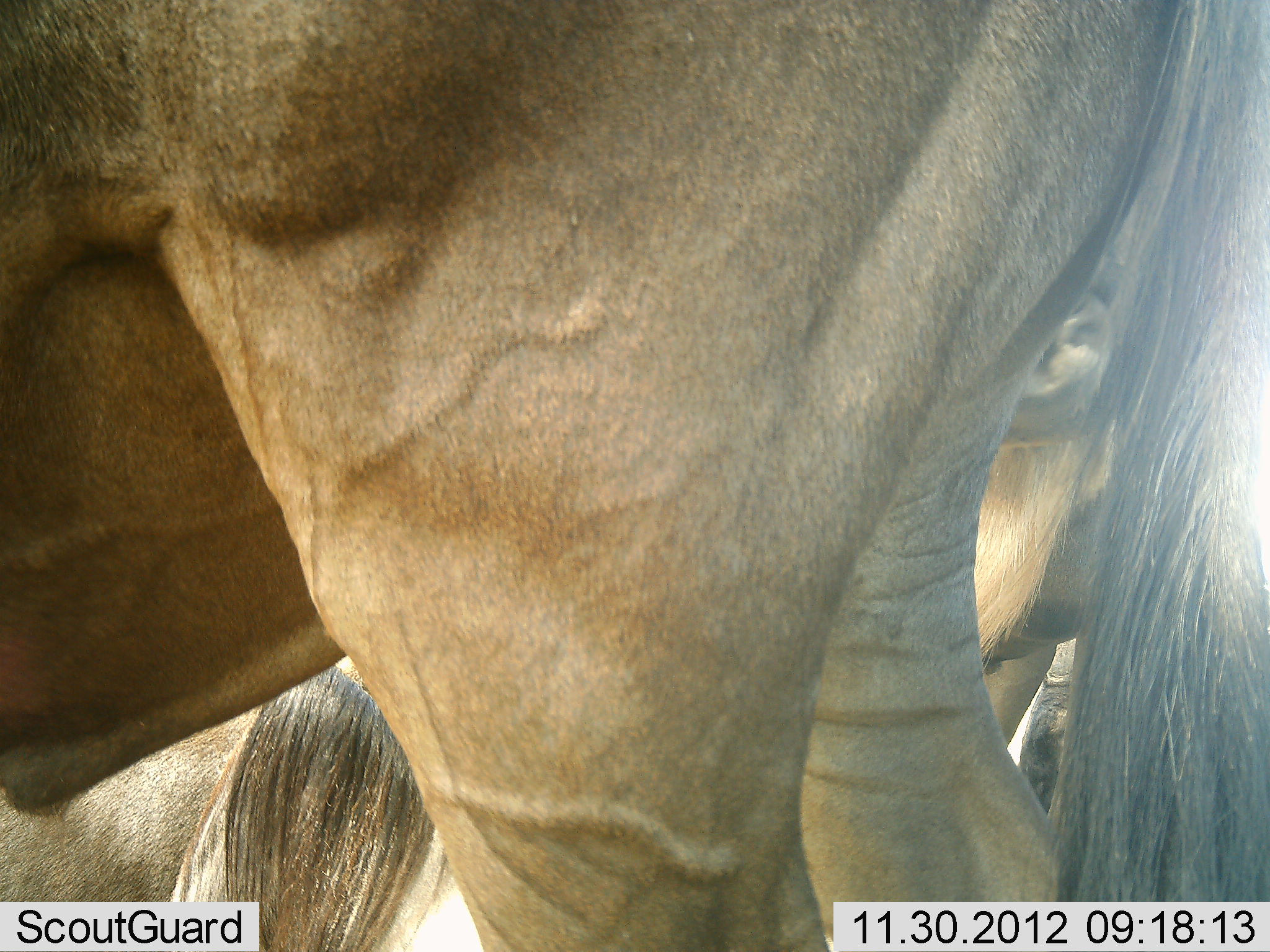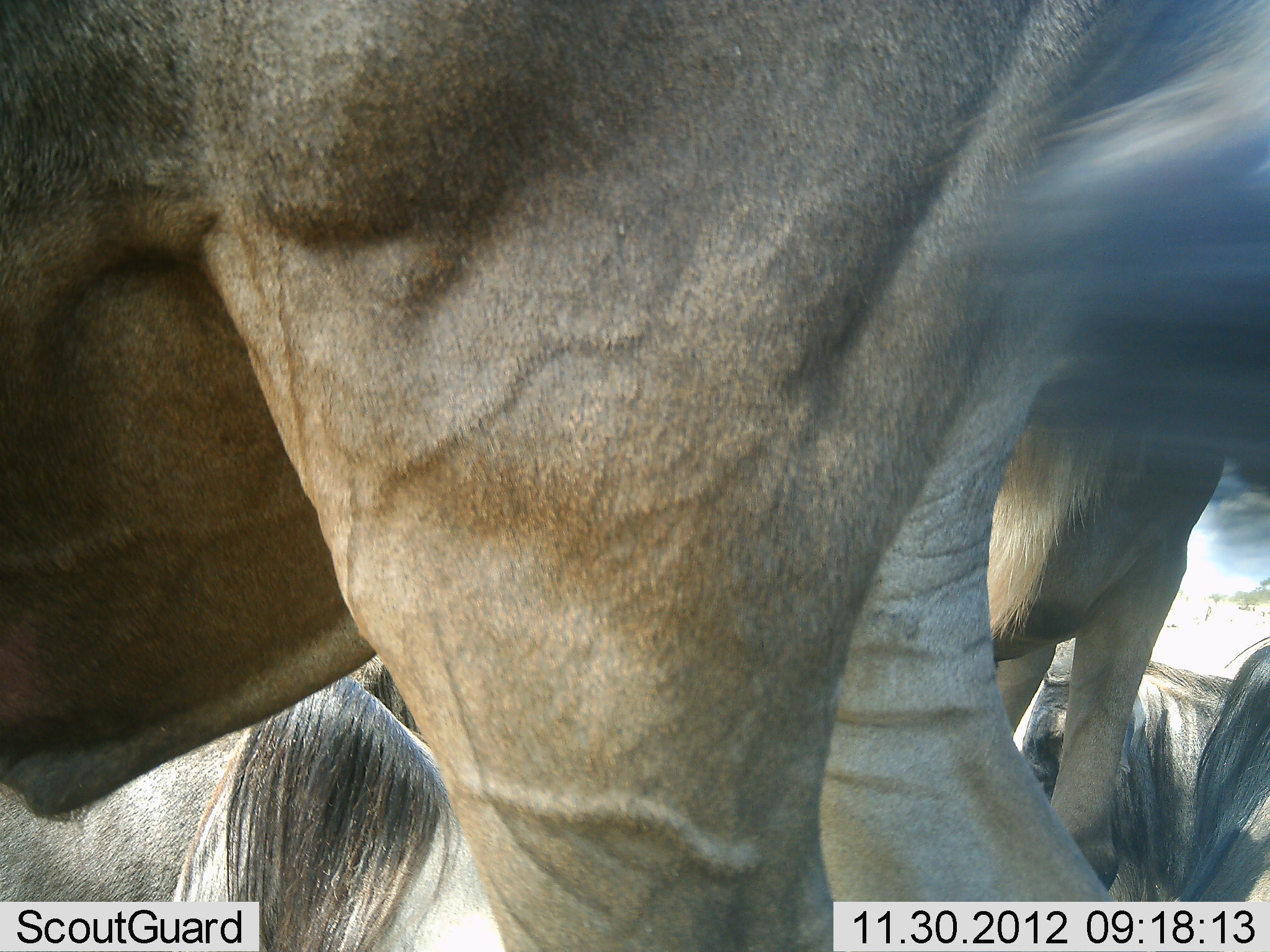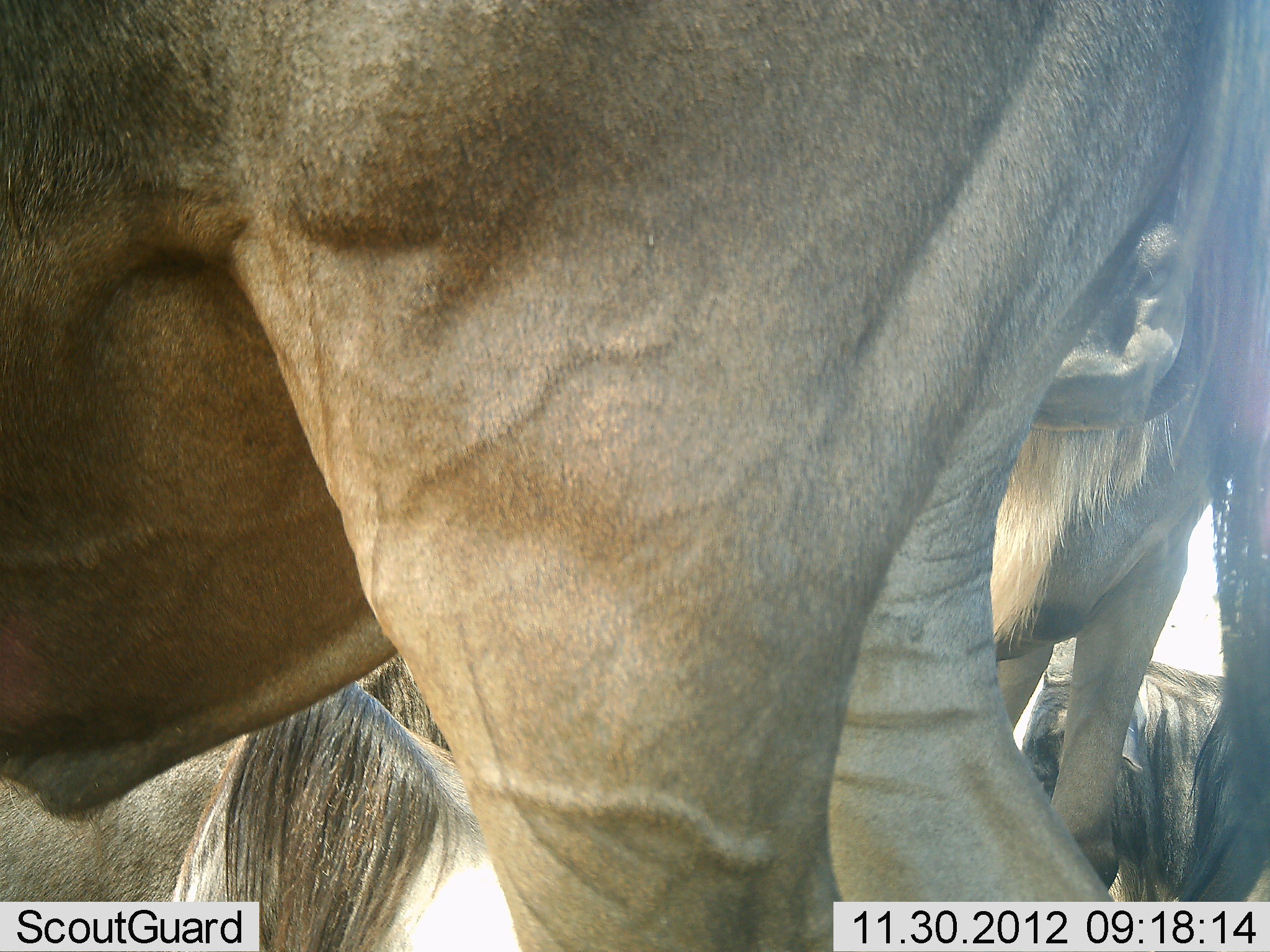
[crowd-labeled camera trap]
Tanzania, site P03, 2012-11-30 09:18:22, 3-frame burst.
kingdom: Animalia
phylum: Chordata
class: Mammalia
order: Artiodactyla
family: Bovidae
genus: Connochaetes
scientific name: Connochaetes taurinus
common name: blue wildebeest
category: wildebeest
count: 4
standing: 80%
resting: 90%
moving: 0%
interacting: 0%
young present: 0%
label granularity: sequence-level